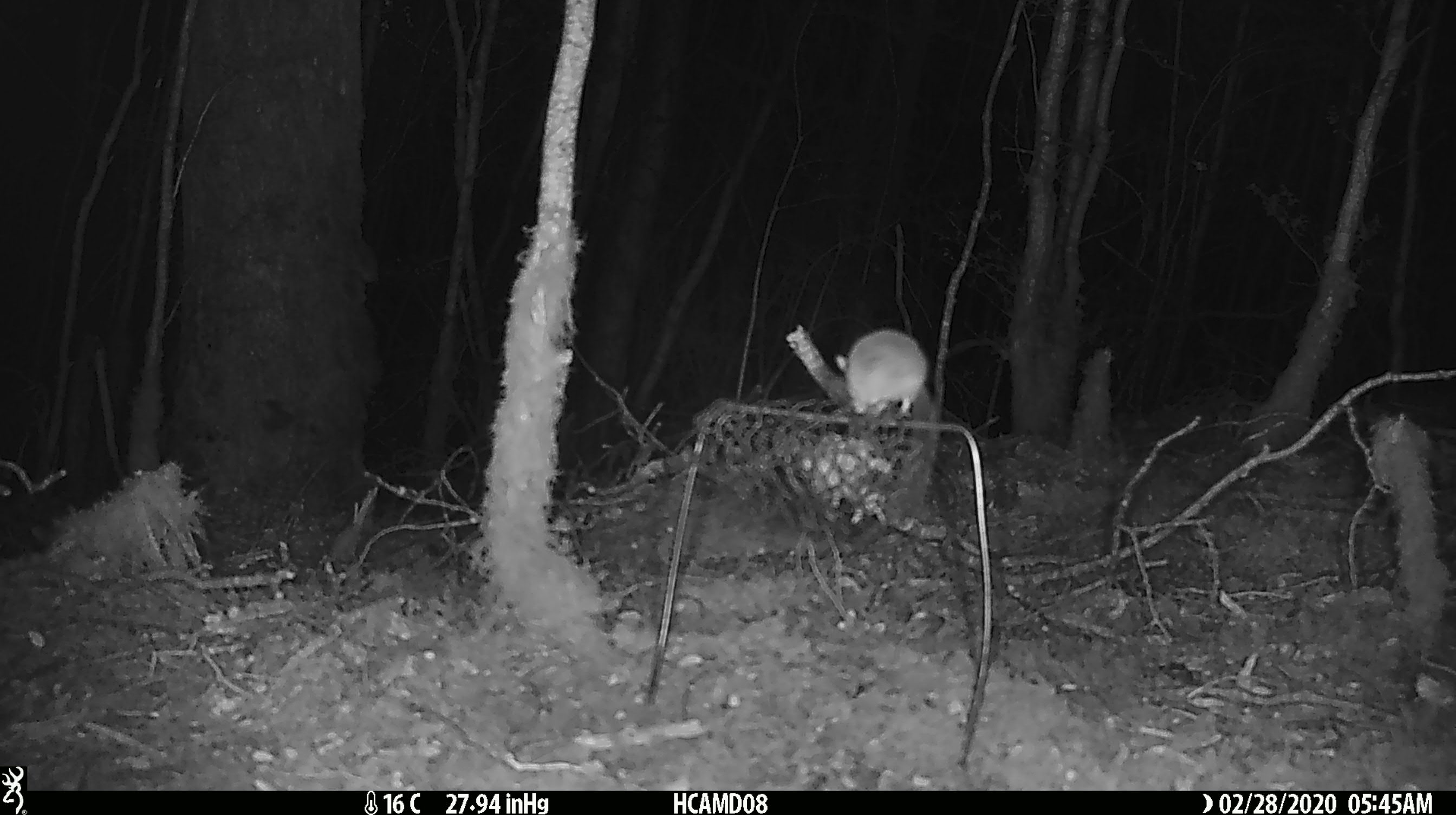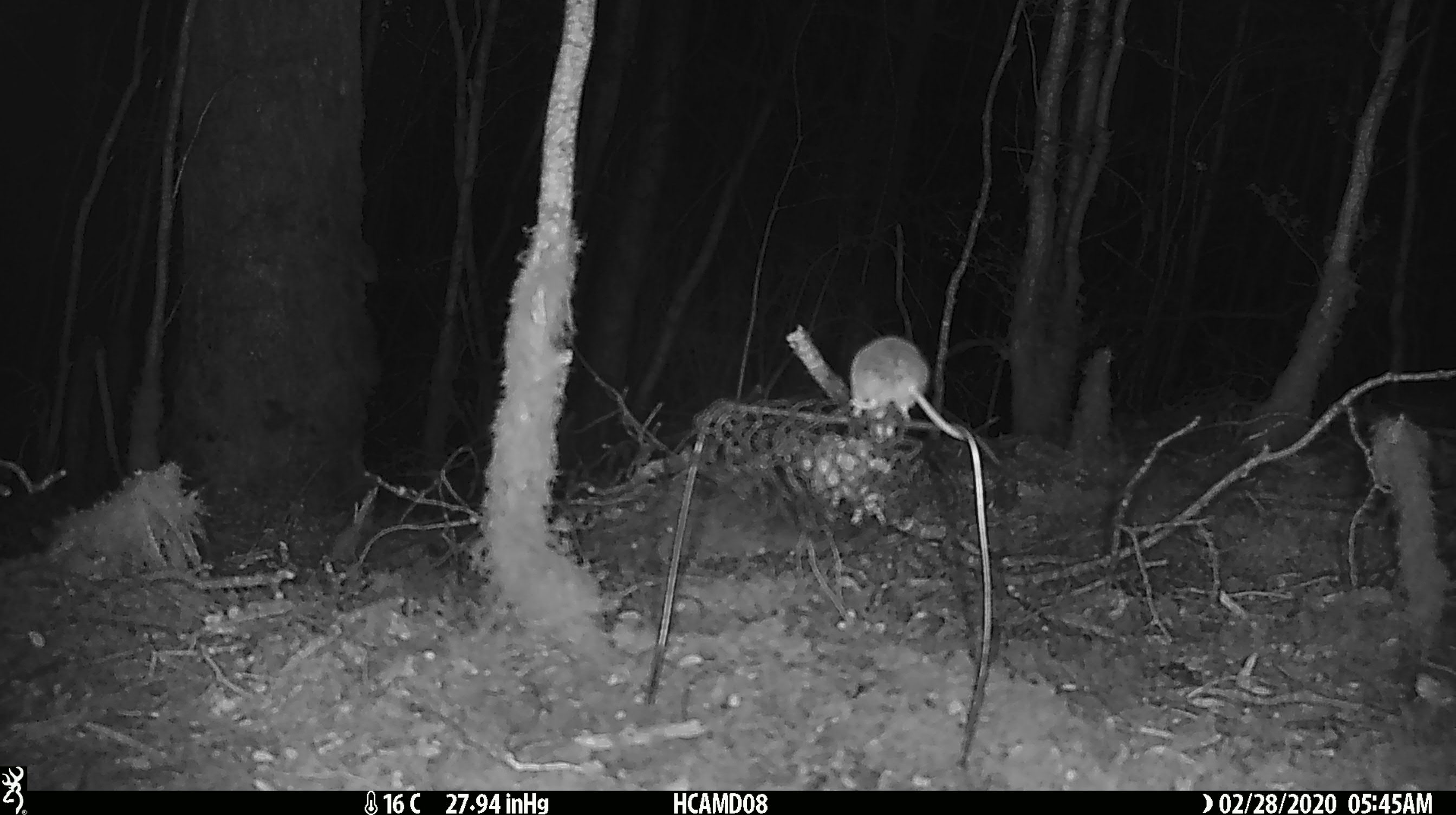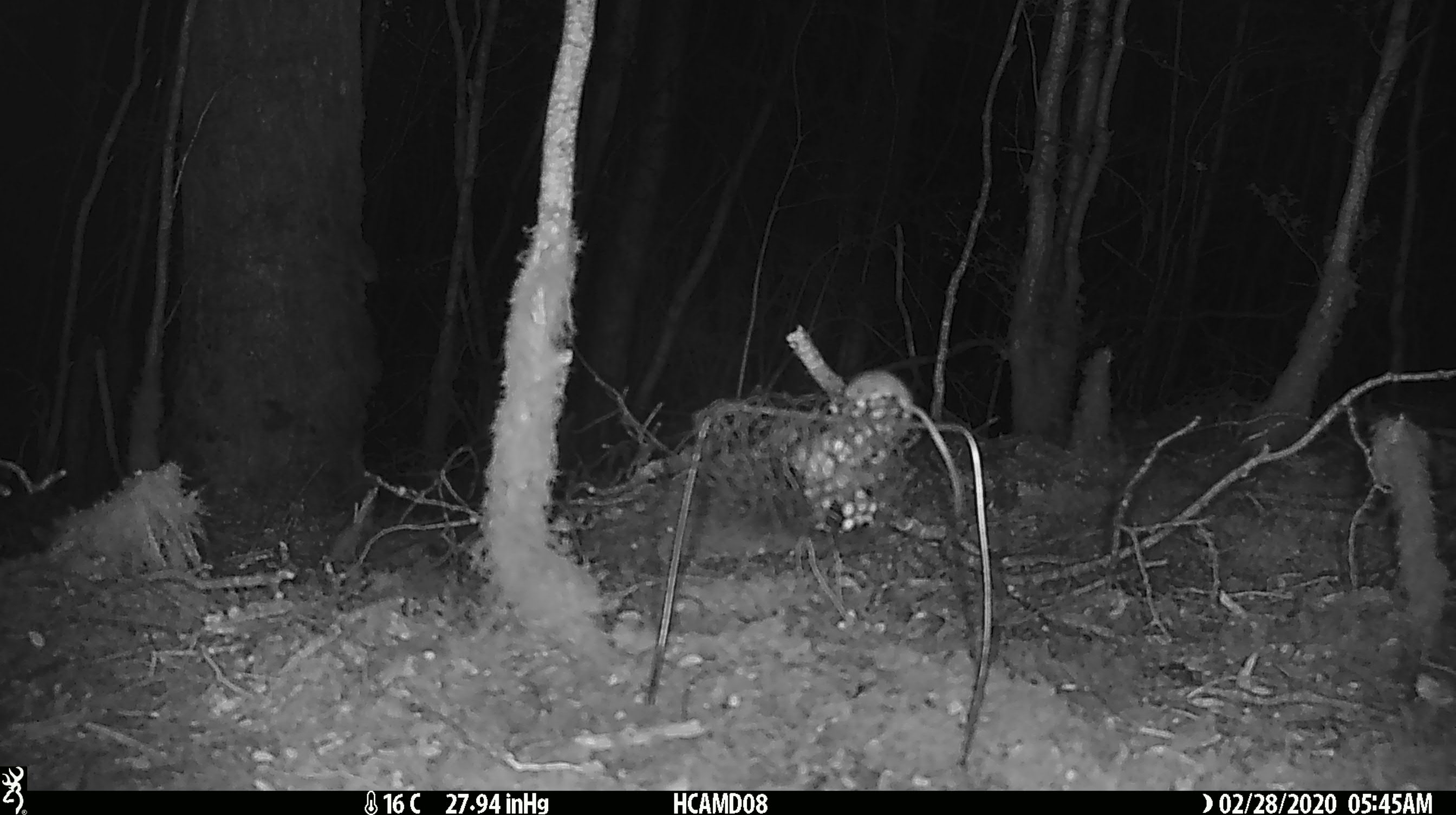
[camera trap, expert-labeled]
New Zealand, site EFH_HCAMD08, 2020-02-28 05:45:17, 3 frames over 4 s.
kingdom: Animalia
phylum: Chordata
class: Mammalia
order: Rodentia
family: Muridae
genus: Mus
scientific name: Mus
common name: mouse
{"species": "mouse (Mus)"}